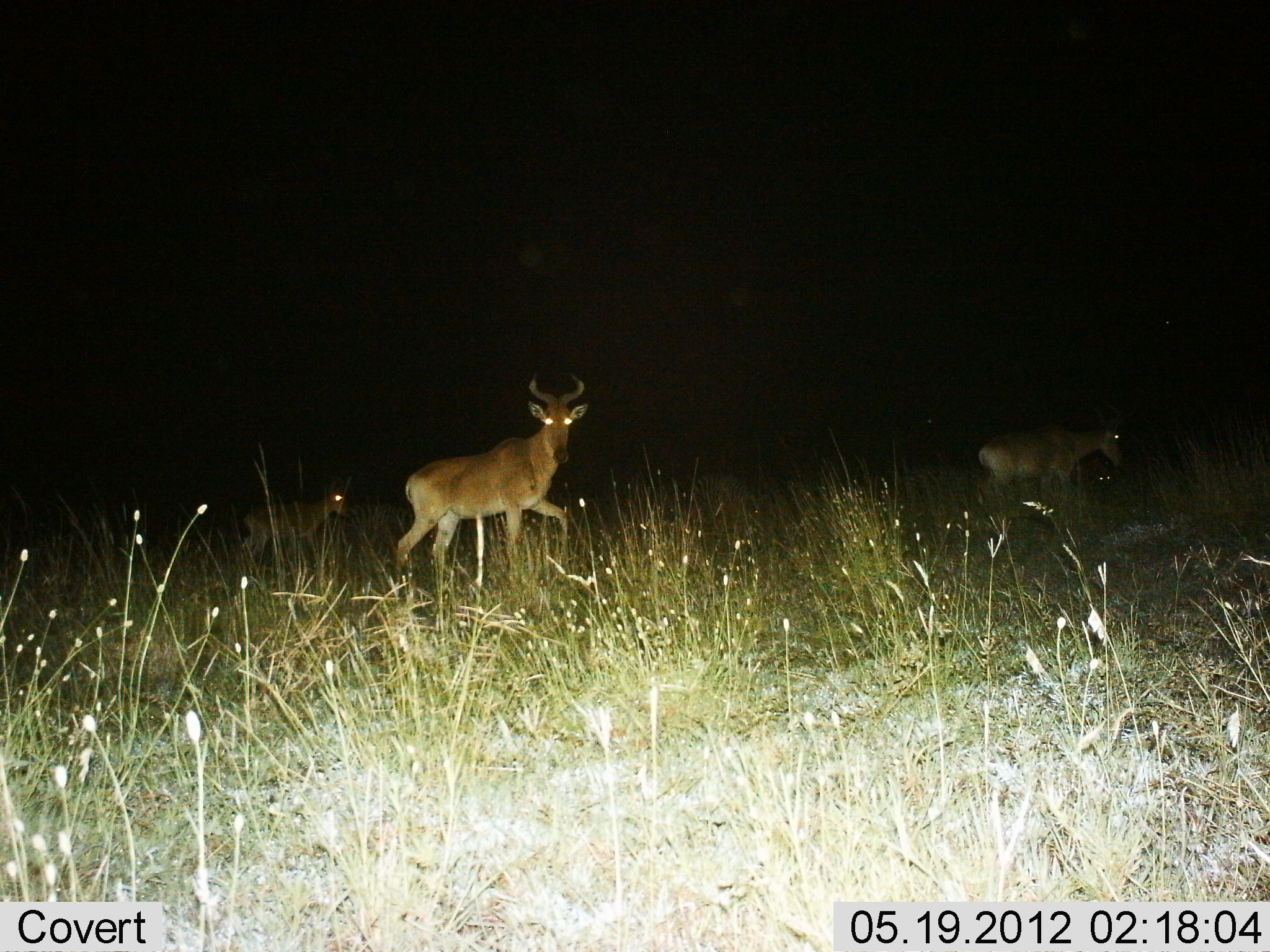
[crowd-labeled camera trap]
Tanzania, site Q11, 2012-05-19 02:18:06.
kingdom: Animalia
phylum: Chordata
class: Mammalia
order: Artiodactyla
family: Bovidae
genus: Alcelaphus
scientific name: Alcelaphus buselaphus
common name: hartebeest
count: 3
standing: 40%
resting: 0%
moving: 90%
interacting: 10%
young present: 50%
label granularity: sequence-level